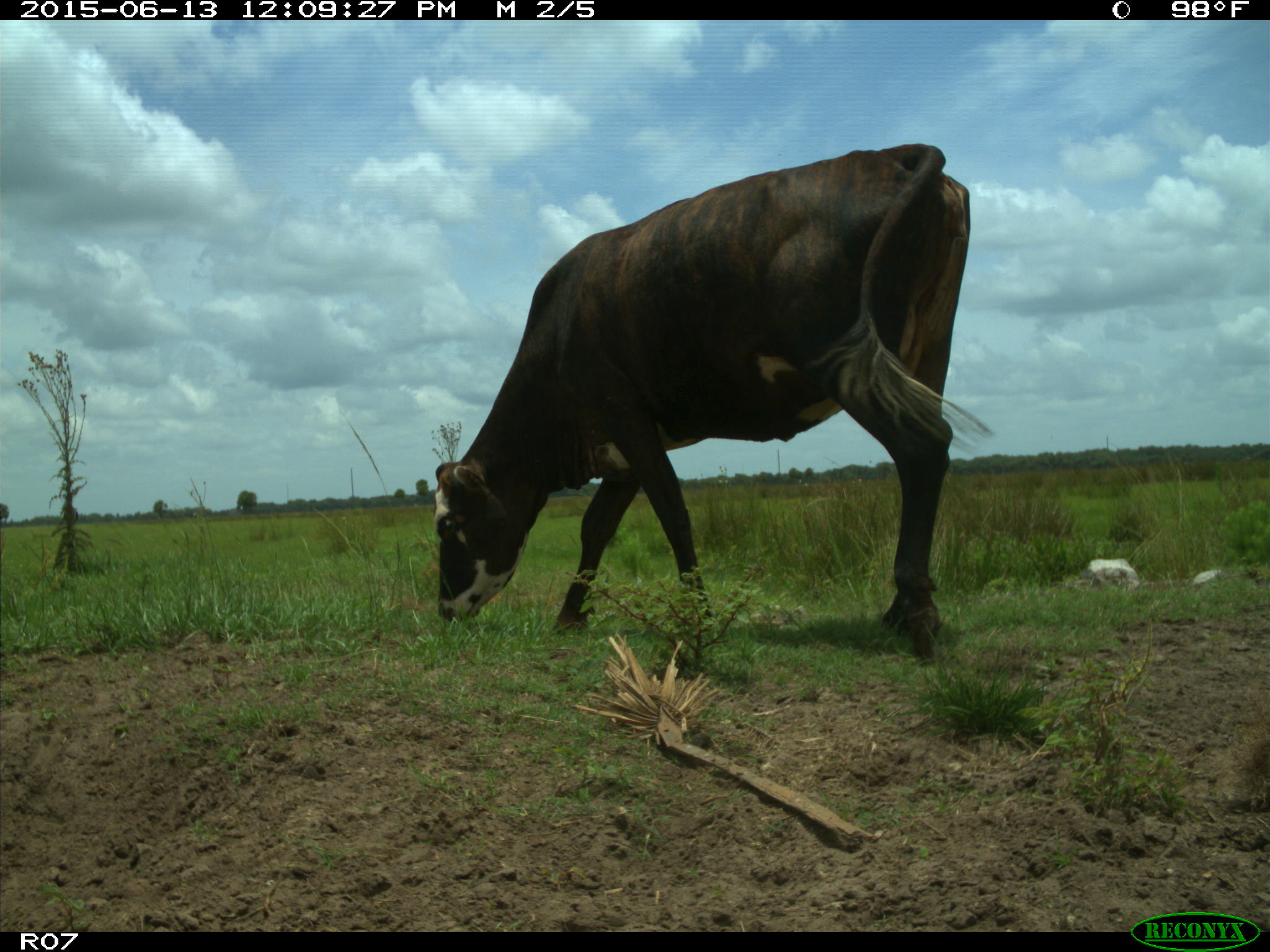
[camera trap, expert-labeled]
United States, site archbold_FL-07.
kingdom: Animalia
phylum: Chordata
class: Mammalia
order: Artiodactyla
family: Bovidae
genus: Bos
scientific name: Bos taurus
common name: domestic cow